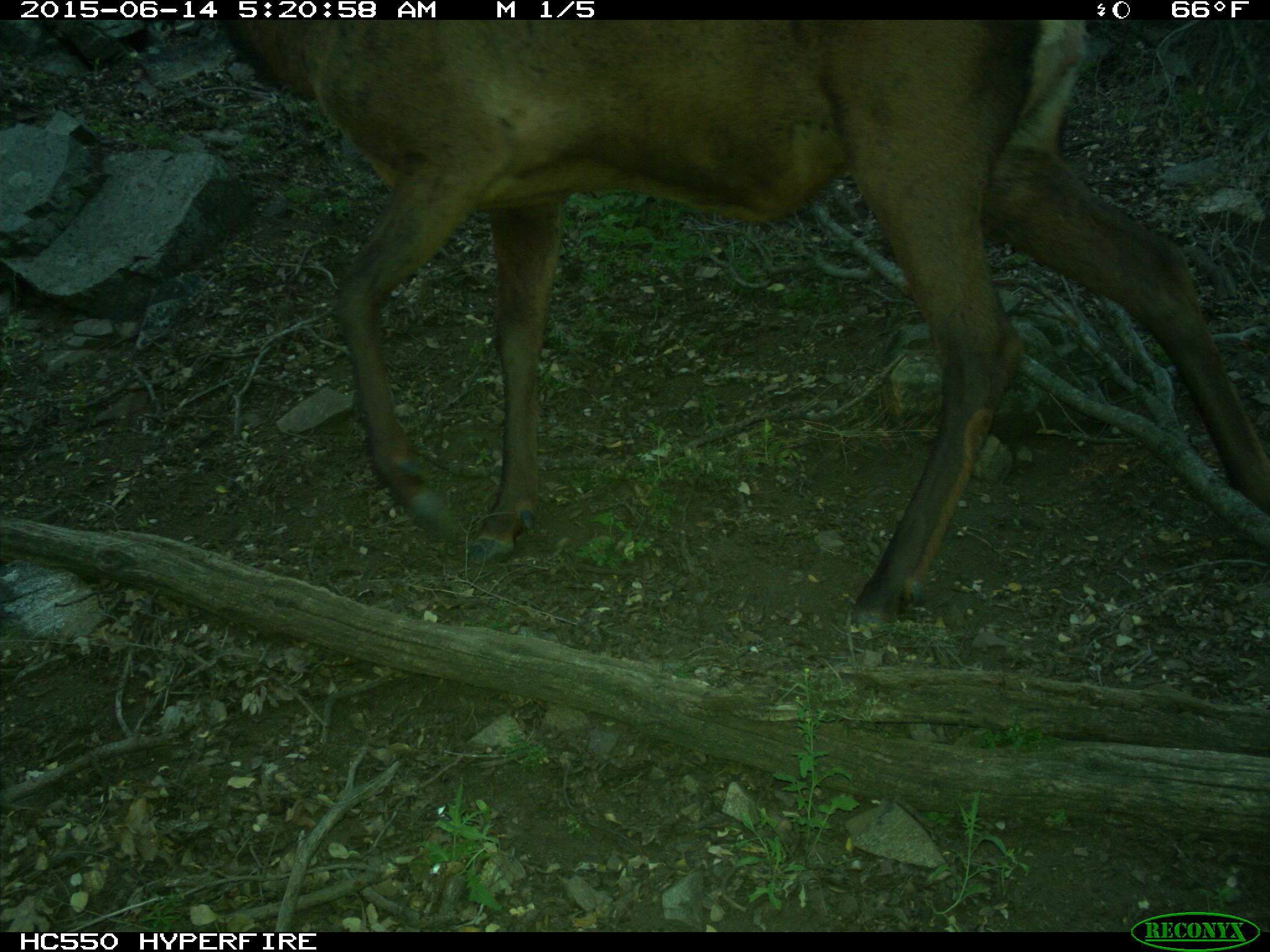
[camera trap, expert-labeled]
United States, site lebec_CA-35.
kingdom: Animalia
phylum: Chordata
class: Mammalia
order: Artiodactyla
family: Cervidae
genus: Cervus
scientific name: Cervus canadensis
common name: elk